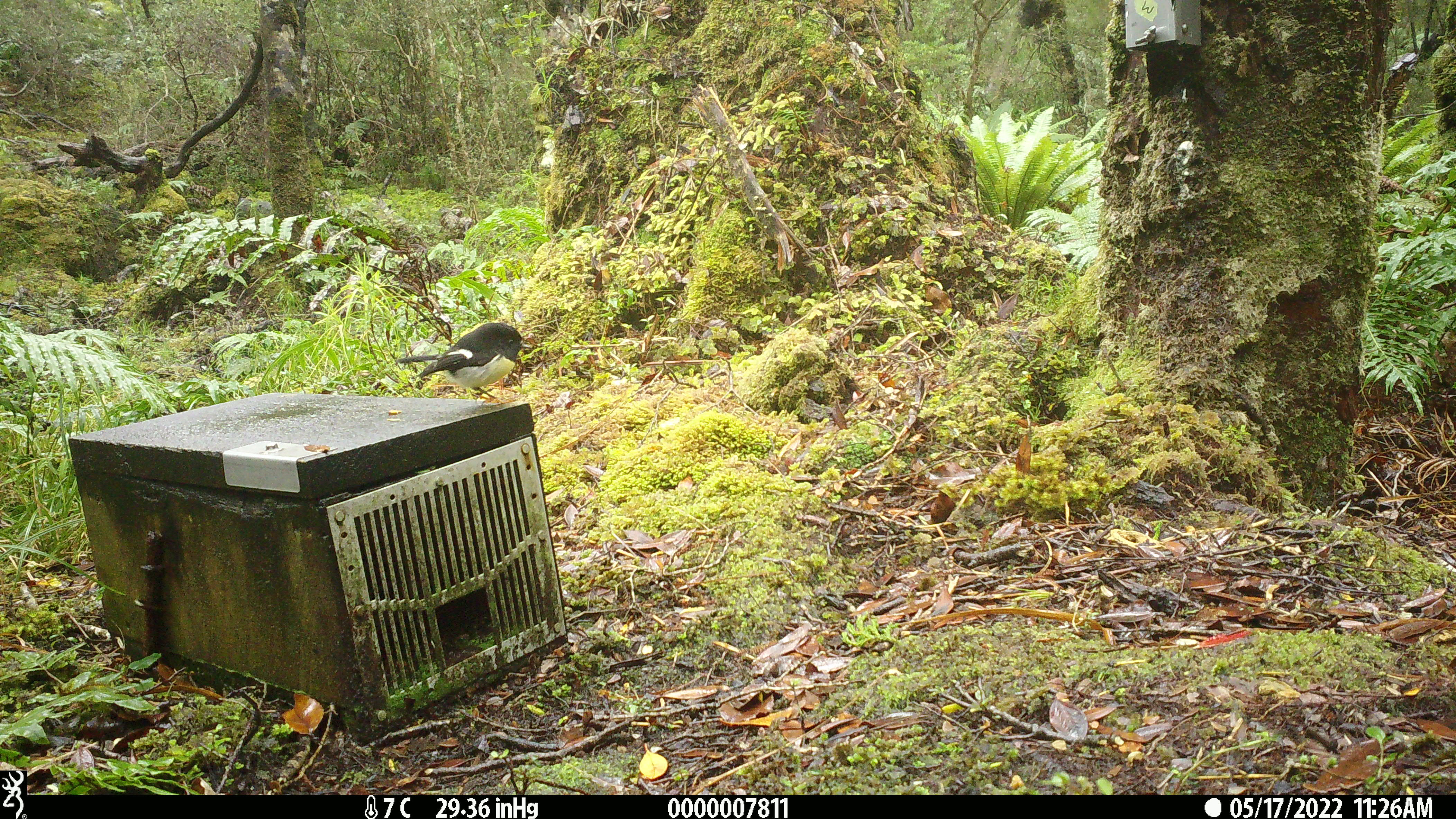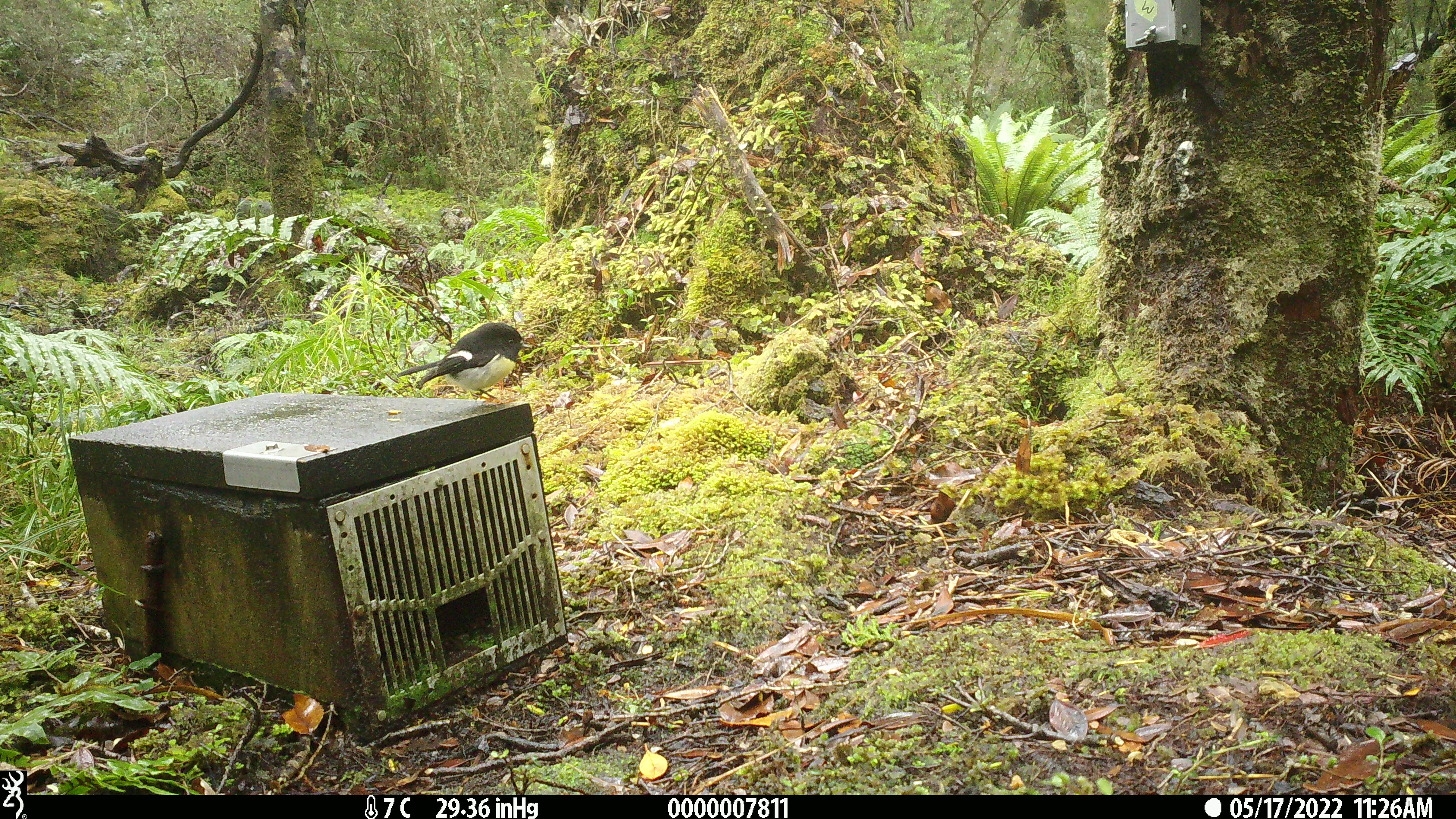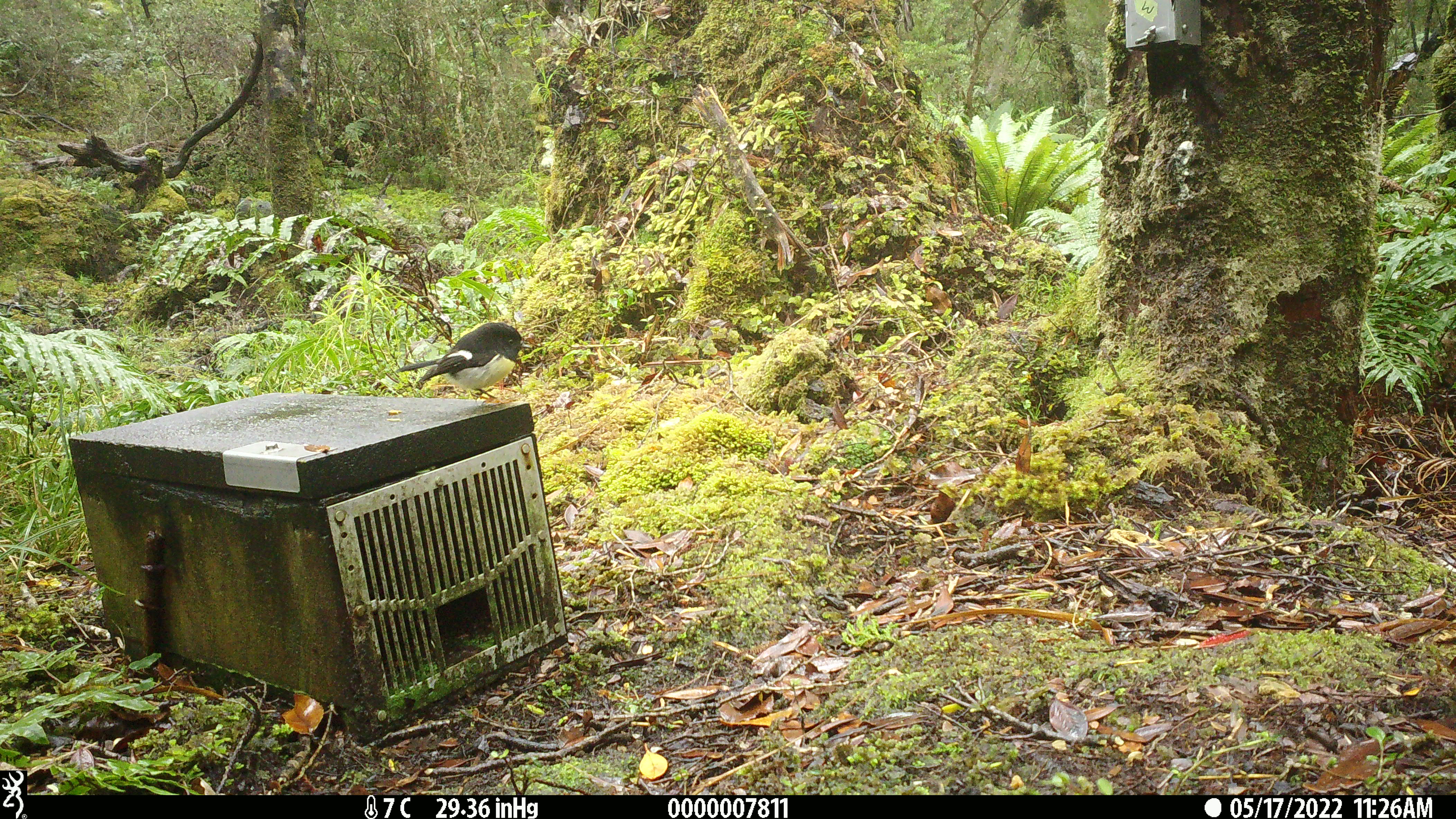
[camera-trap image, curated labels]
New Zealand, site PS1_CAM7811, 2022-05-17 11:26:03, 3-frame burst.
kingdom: Animalia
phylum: Chordata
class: Aves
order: Passeriformes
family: Petroicidae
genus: Petroica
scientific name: Petroica macrocephala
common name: tomtit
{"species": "tomtit (Petroica macrocephala)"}